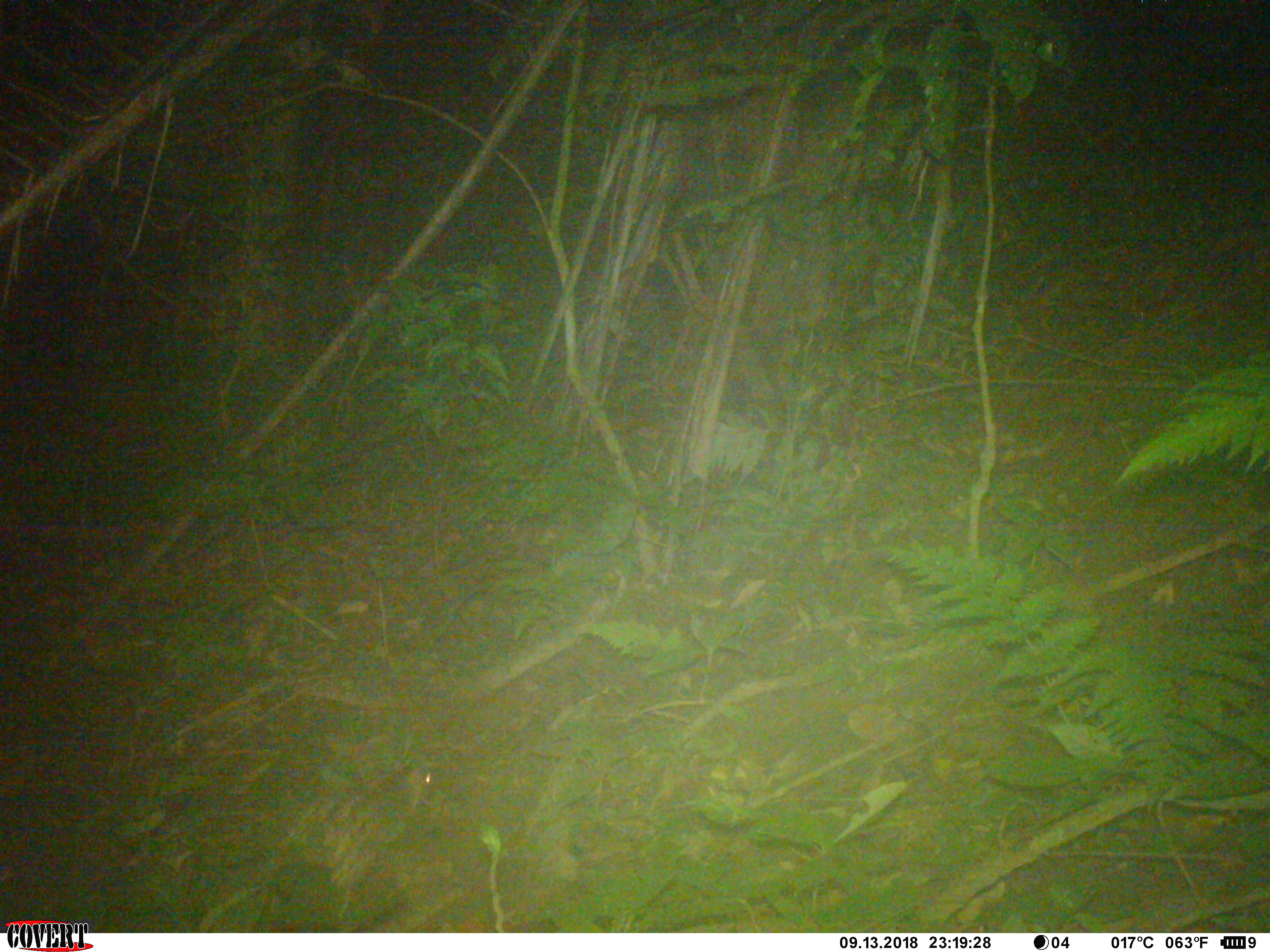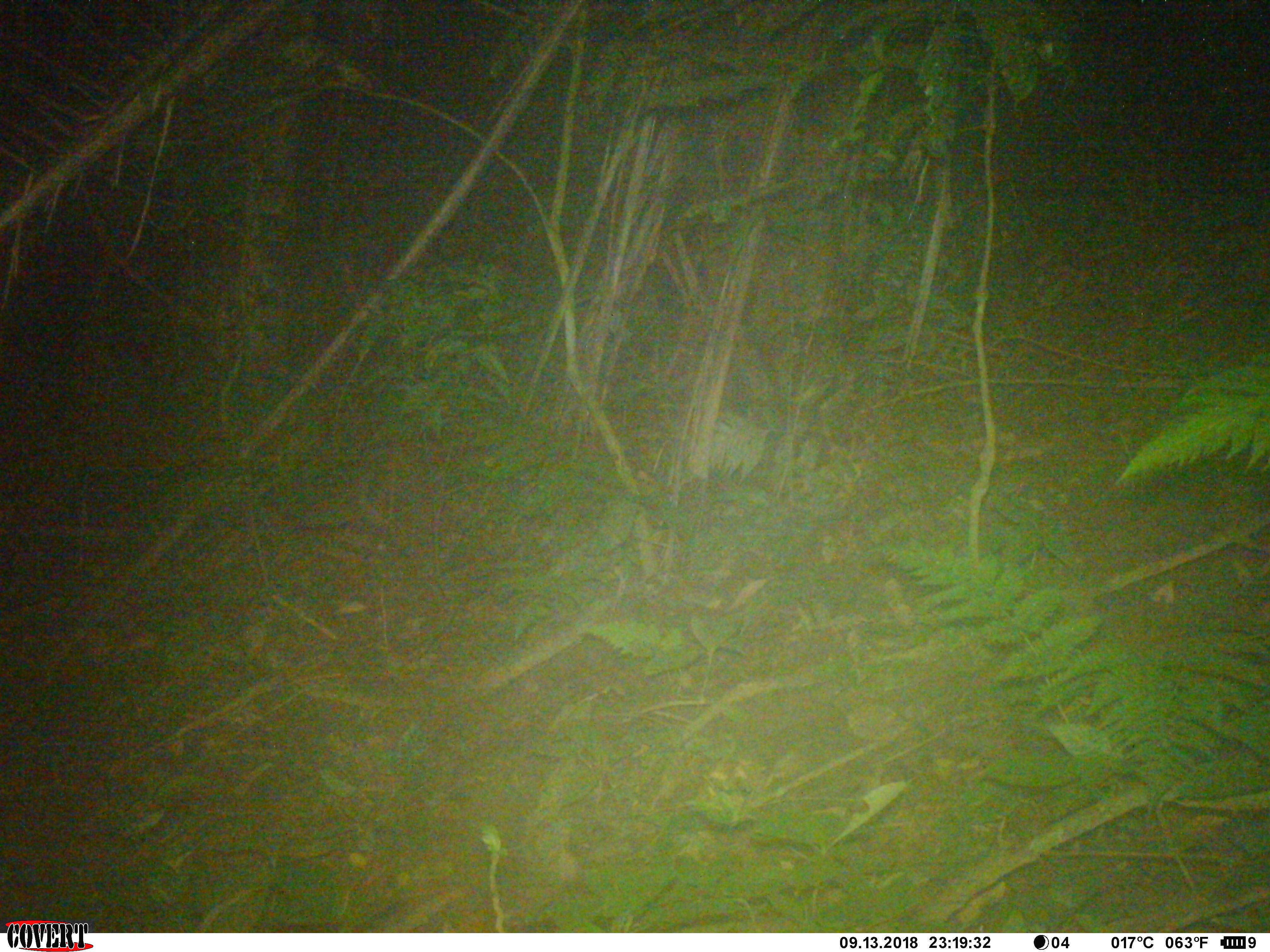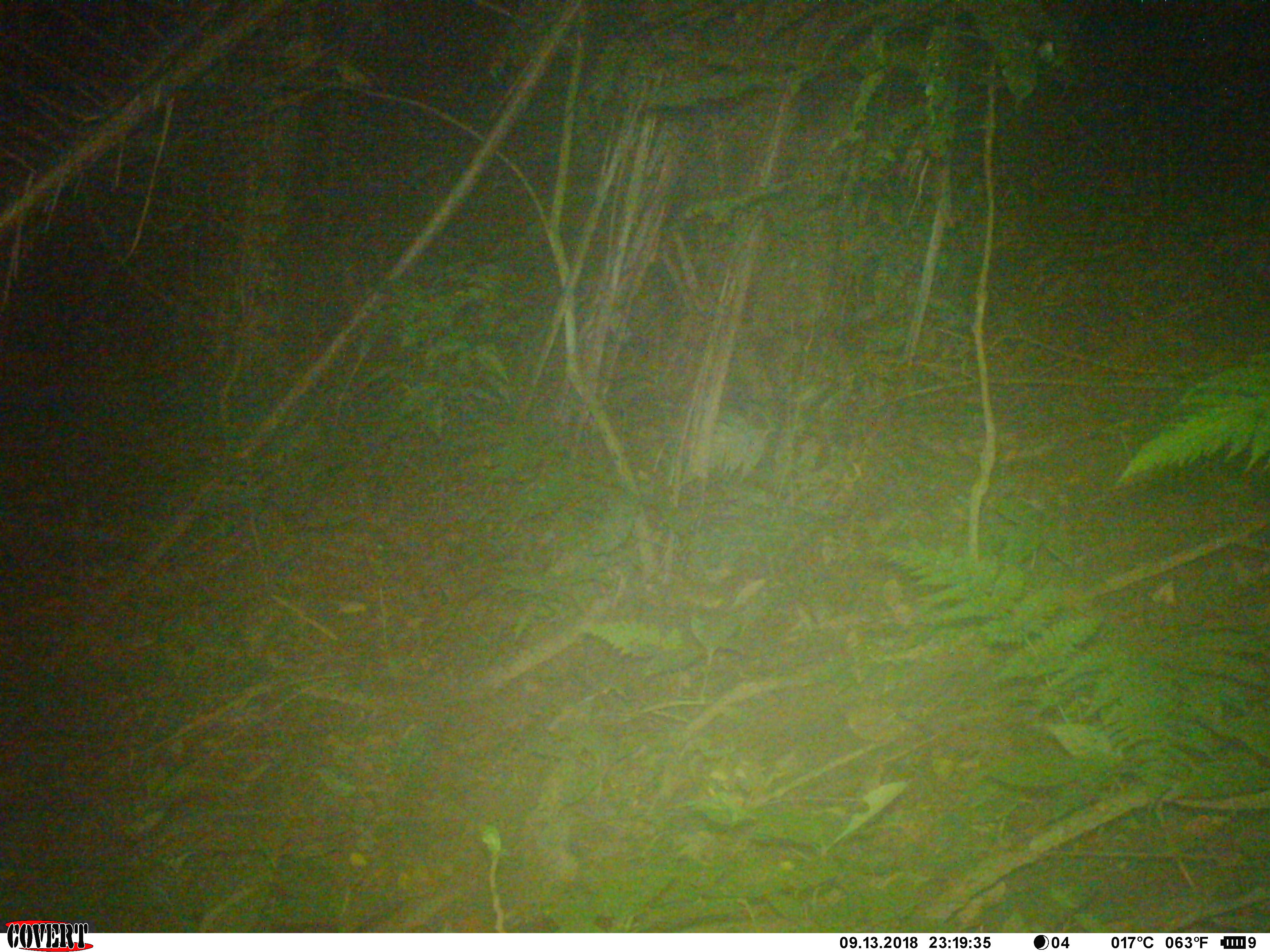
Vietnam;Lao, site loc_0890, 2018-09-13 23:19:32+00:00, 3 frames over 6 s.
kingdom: Animalia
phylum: Chordata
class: Mammalia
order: Rodentia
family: Hystricidae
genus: Atherurus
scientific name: Atherurus macrourus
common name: asiatic brush-tailed porcupine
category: asiatic brush tailed porcupine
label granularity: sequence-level